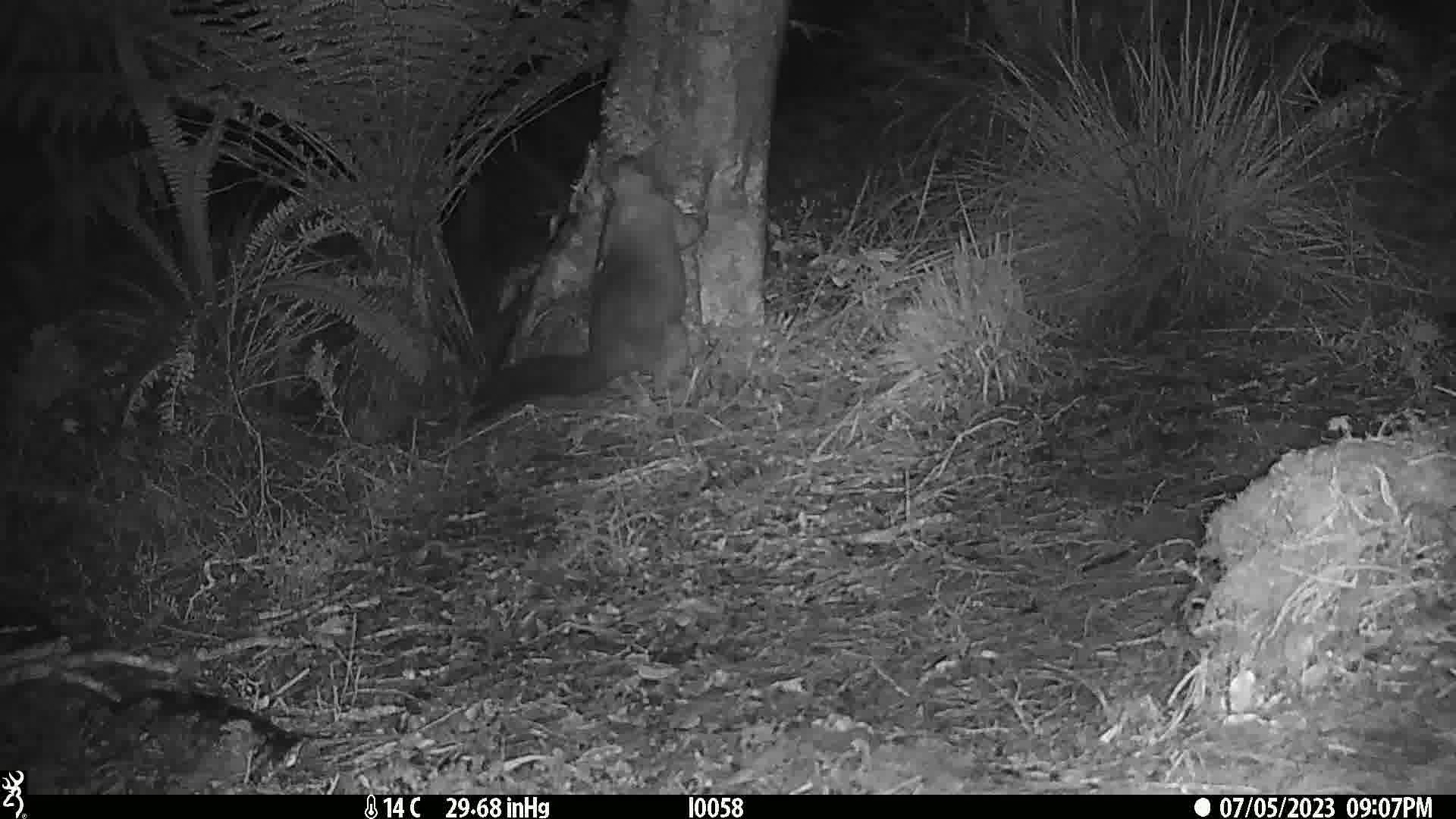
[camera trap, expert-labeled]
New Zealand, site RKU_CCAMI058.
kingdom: Animalia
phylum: Chordata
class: Mammalia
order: Diprotodontia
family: Phalangeridae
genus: Trichosurus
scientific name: Trichosurus vulpecula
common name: common brushtail possum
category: possum